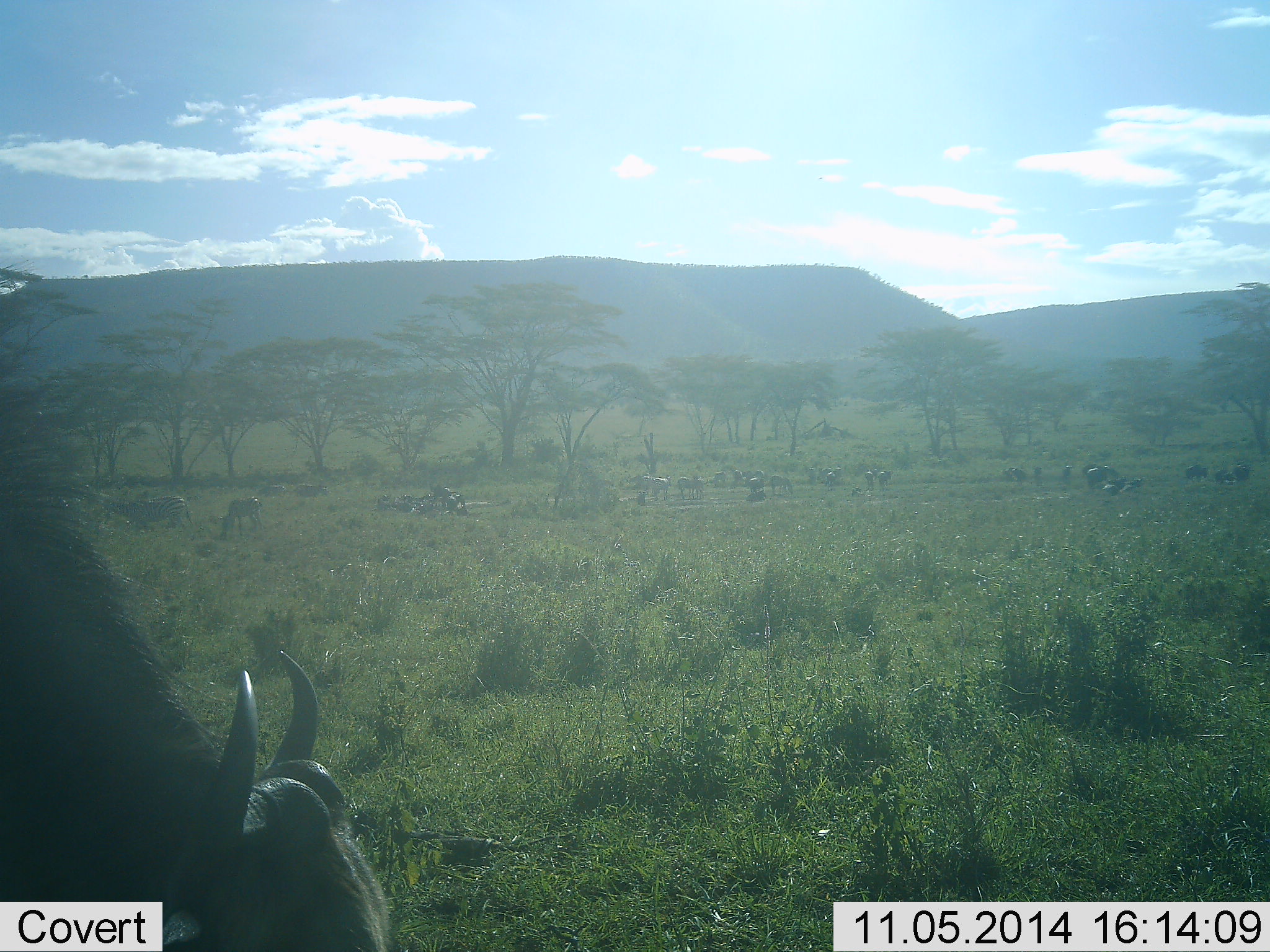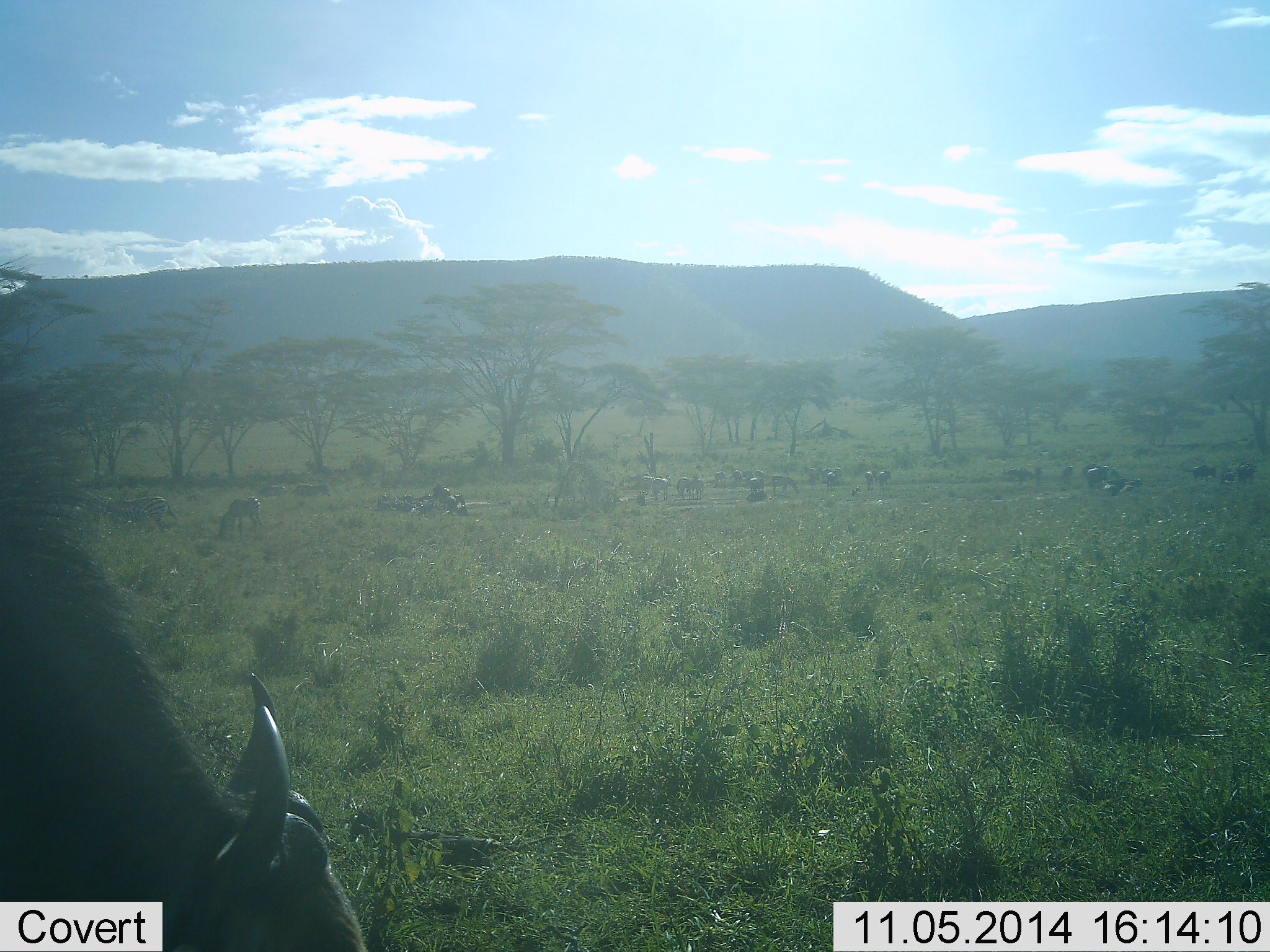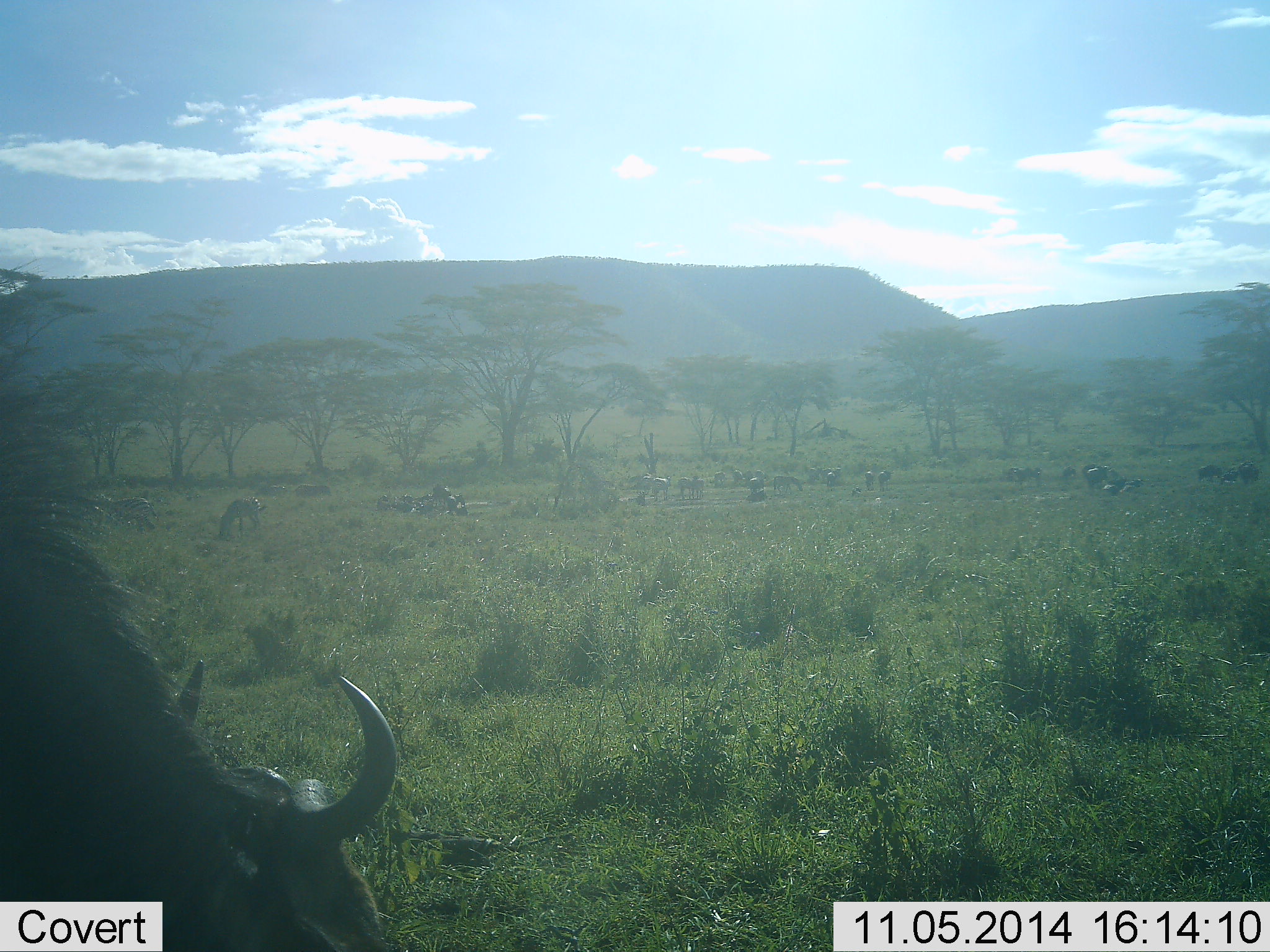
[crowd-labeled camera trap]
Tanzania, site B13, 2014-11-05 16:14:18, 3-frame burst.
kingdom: Animalia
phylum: Chordata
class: Mammalia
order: Artiodactyla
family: Bovidae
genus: Connochaetes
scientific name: Connochaetes taurinus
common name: blue wildebeest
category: wildebeest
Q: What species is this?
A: Wildebeest (blue wildebeest) (Connochaetes taurinus).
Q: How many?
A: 10.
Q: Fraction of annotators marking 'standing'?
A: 20%.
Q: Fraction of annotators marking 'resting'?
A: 7%.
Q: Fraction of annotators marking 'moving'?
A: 33%.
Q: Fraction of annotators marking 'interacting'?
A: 0%.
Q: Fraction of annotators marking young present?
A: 0%.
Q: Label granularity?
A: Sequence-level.